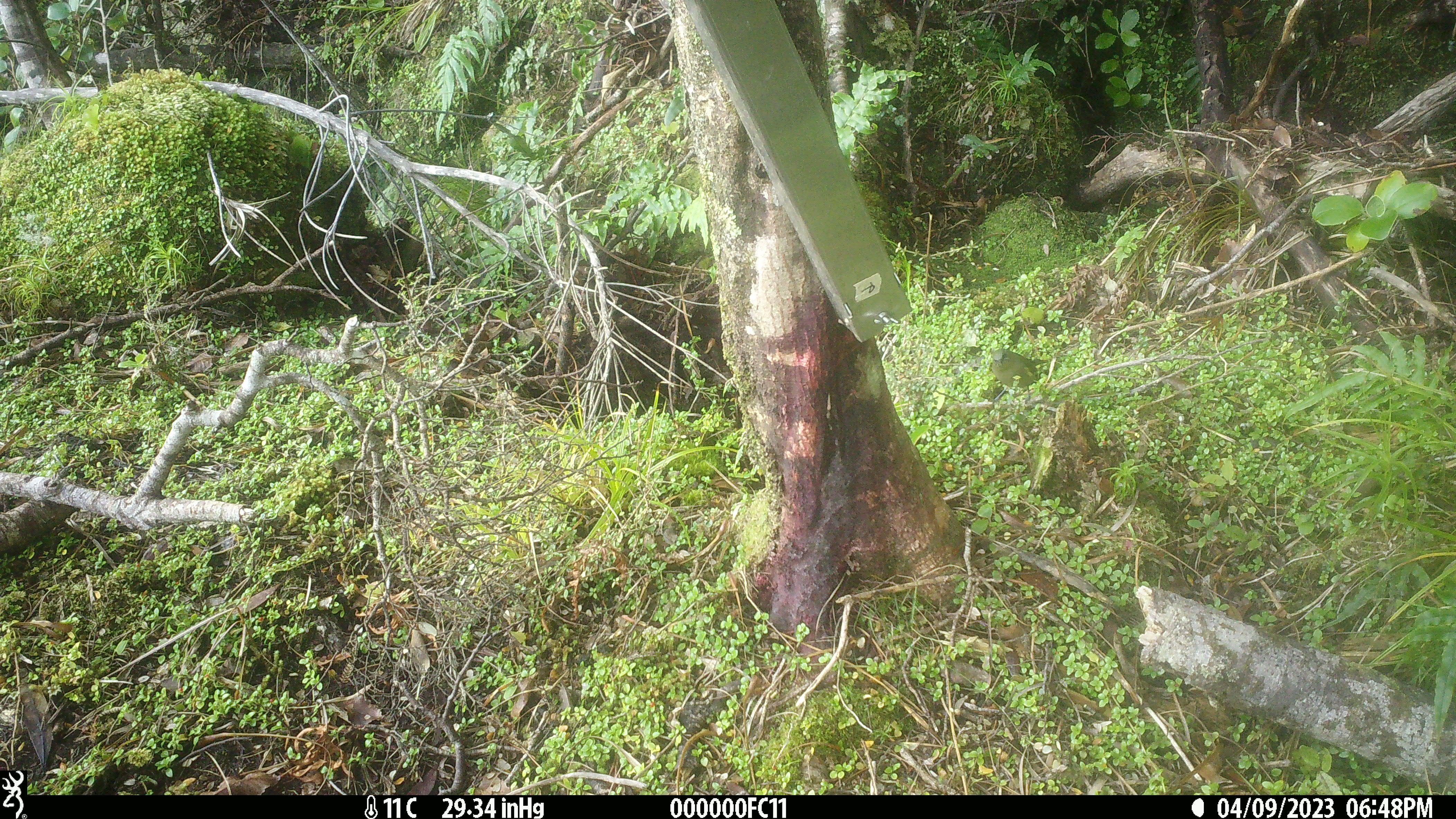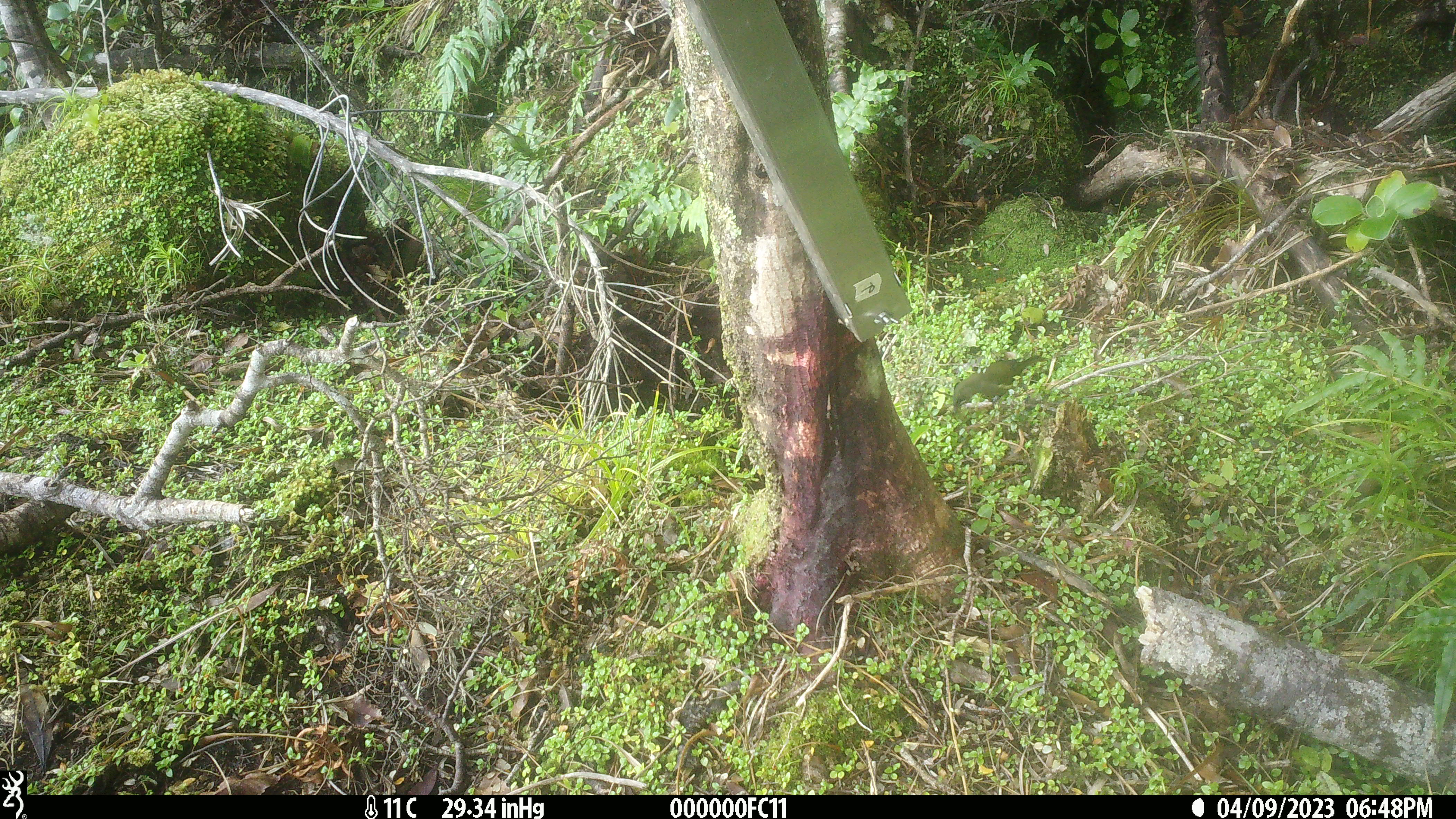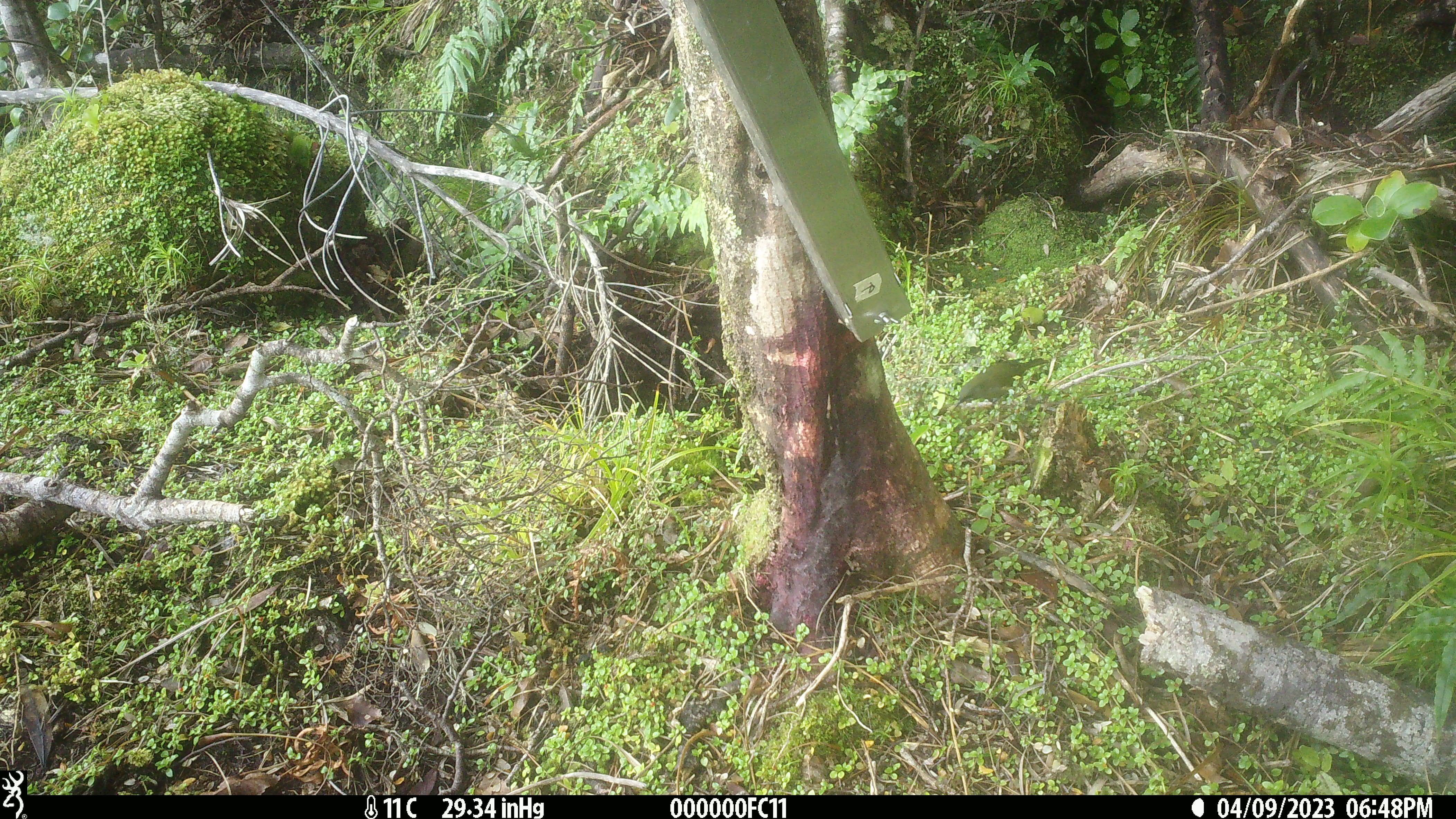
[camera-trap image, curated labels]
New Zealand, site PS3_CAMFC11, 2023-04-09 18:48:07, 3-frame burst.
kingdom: Animalia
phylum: Chordata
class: Aves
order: Passeriformes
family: Meliphagidae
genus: Anthornis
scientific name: Anthornis melanura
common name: new zealand bellbird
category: bellbird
Bellbird (new zealand bellbird) (Anthornis melanura).